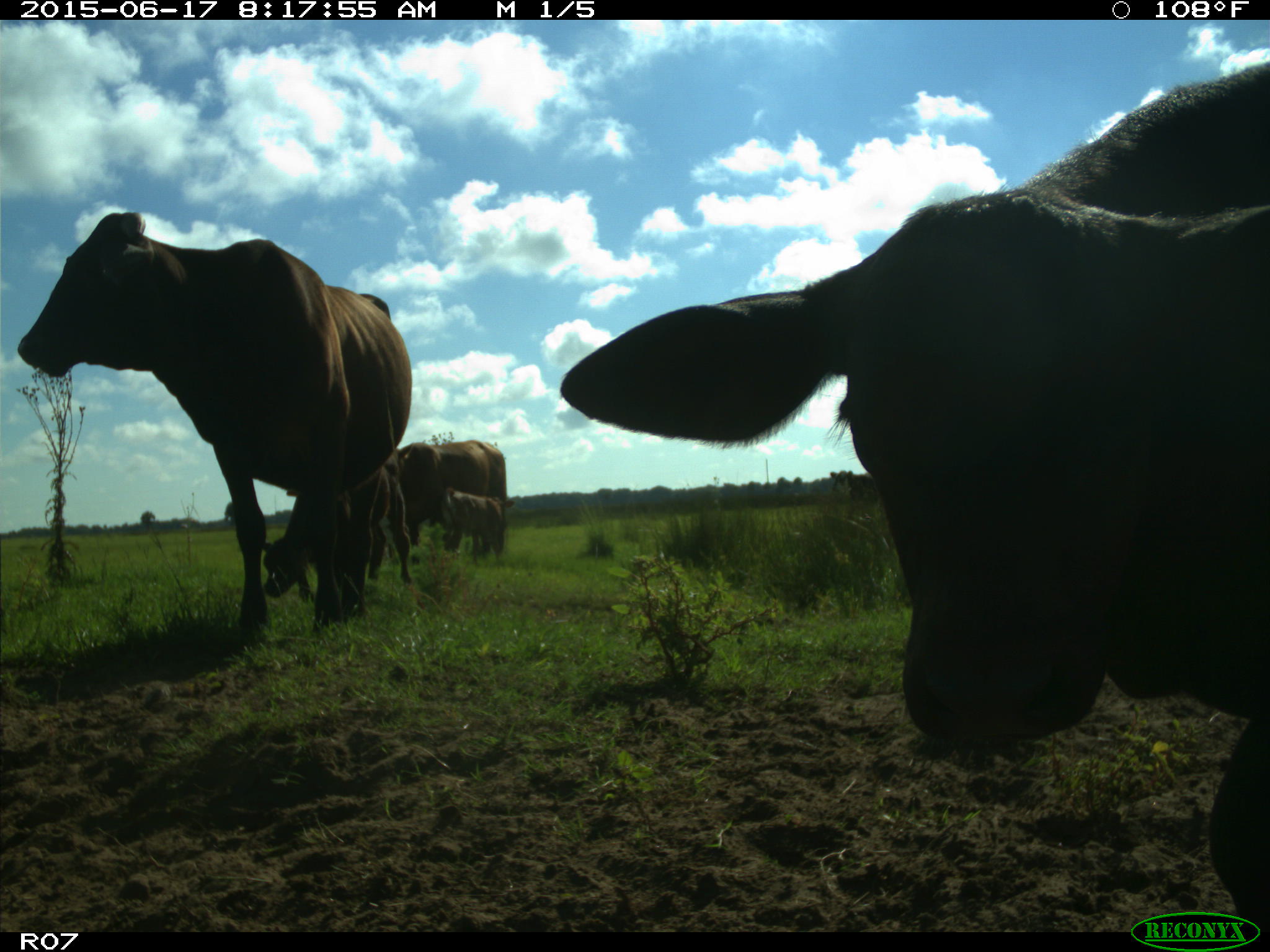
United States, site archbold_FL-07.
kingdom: Animalia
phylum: Chordata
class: Mammalia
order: Artiodactyla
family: Bovidae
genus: Bos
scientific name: Bos taurus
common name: domestic cow